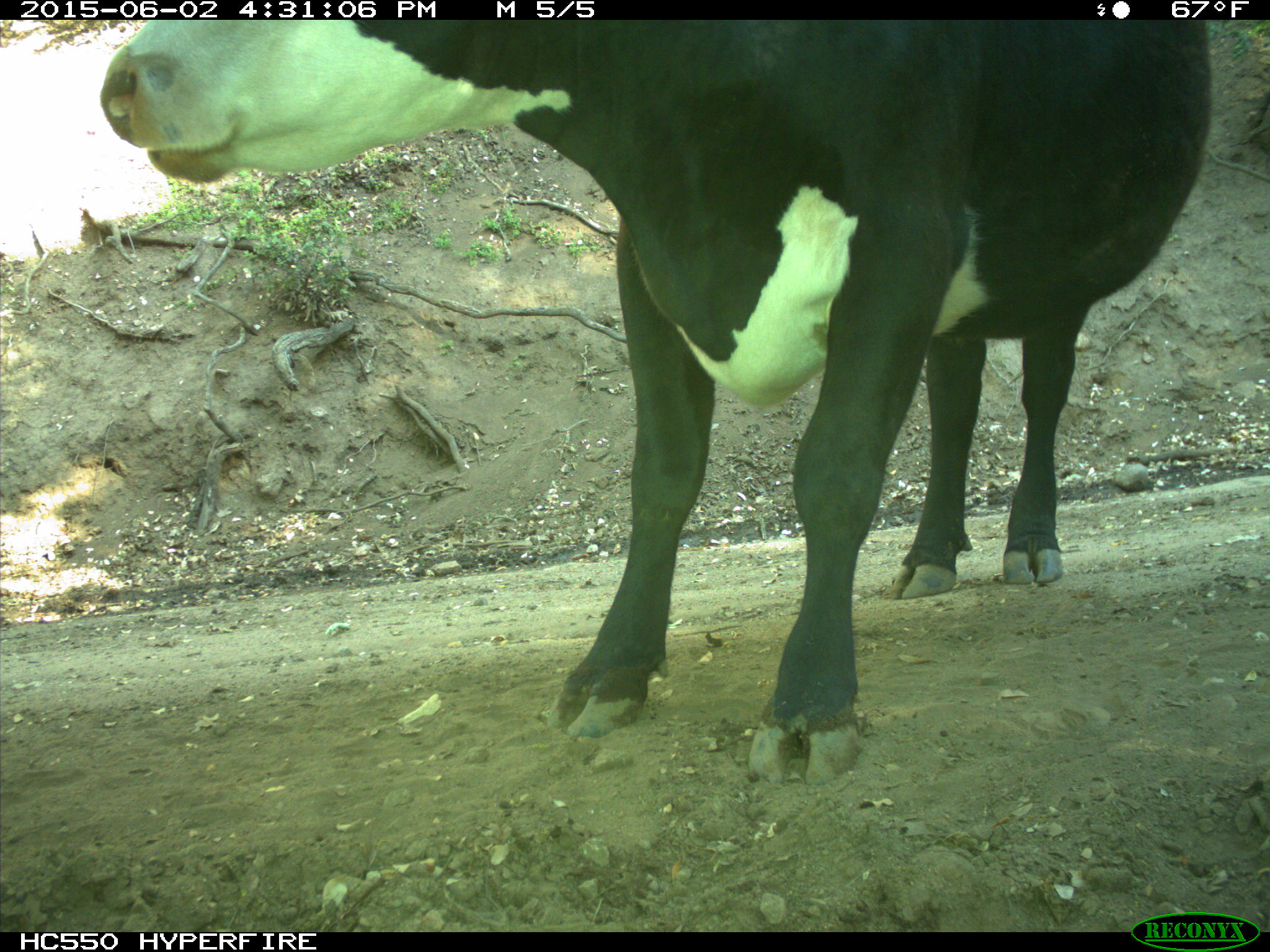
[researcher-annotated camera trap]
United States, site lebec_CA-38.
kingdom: Animalia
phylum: Chordata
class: Mammalia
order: Artiodactyla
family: Bovidae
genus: Bos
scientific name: Bos taurus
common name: domestic cow